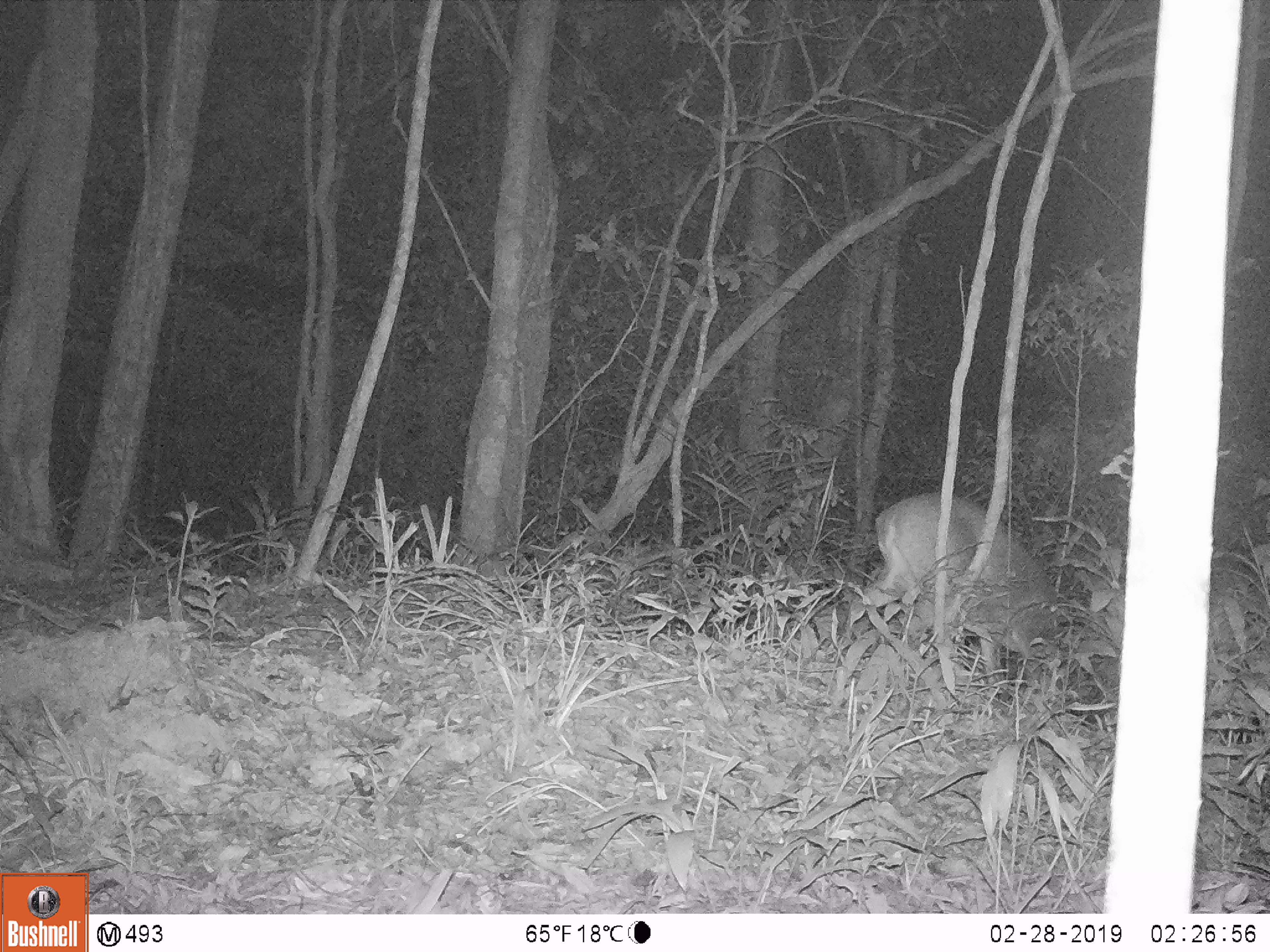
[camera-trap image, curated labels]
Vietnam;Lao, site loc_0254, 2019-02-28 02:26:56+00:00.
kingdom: Animalia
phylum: Chordata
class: Mammalia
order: Artiodactyla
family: Cervidae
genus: Muntiacus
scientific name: Muntiacus vuquangensis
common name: large-antlered muntjac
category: large antlered muntjac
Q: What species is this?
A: Large antlered muntjac (large-antlered muntjac) (Muntiacus vuquangensis).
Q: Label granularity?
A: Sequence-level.